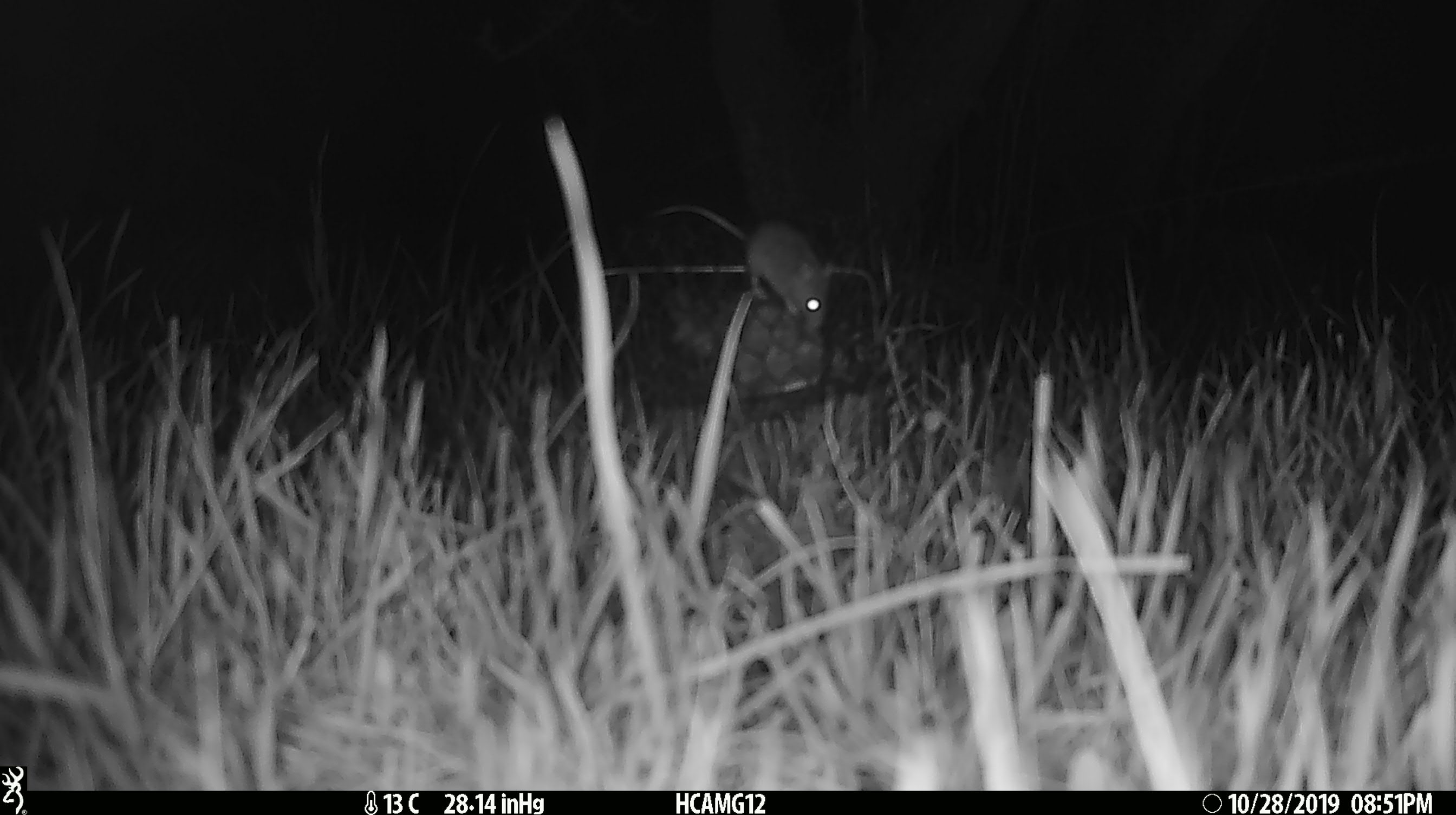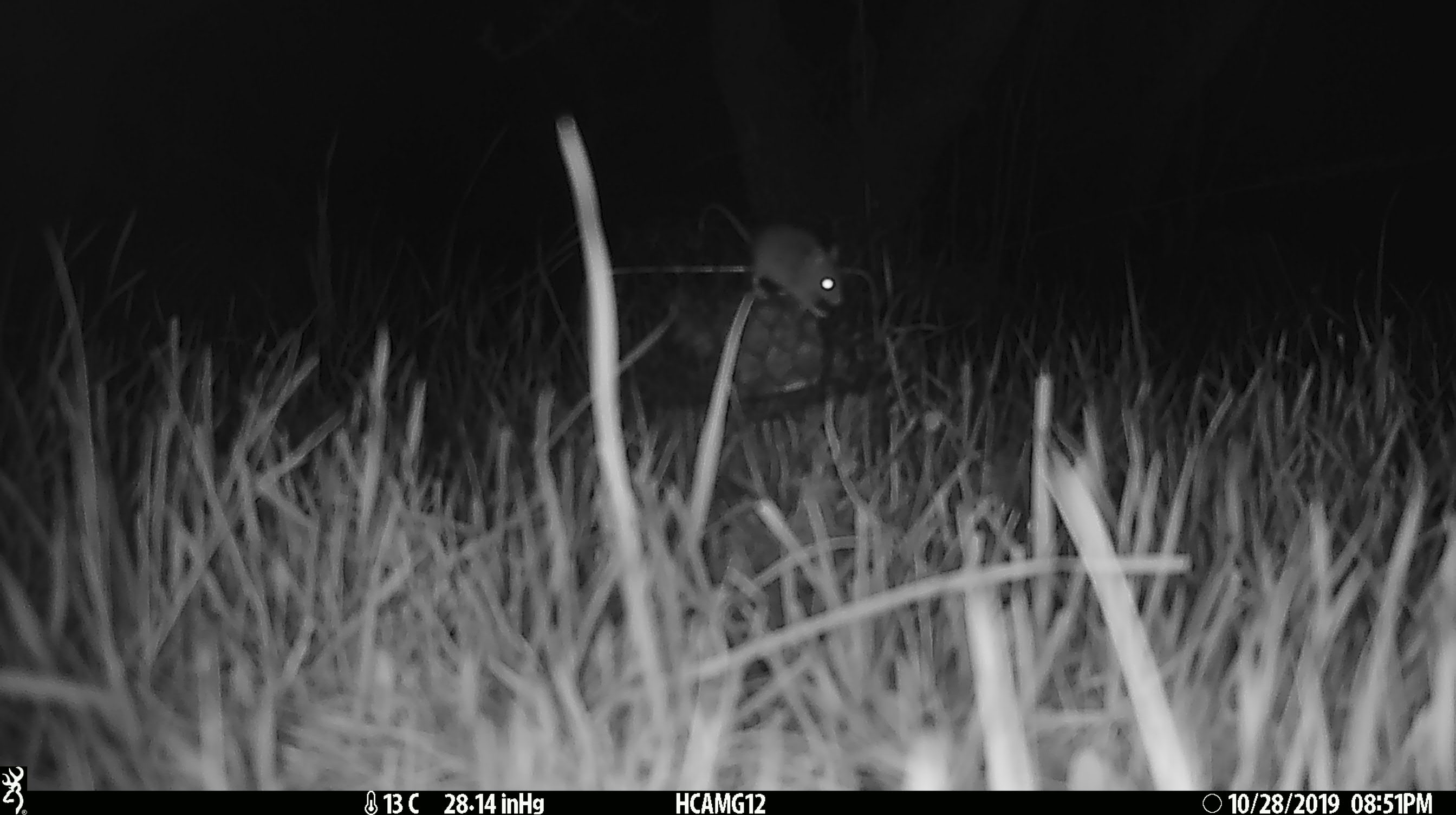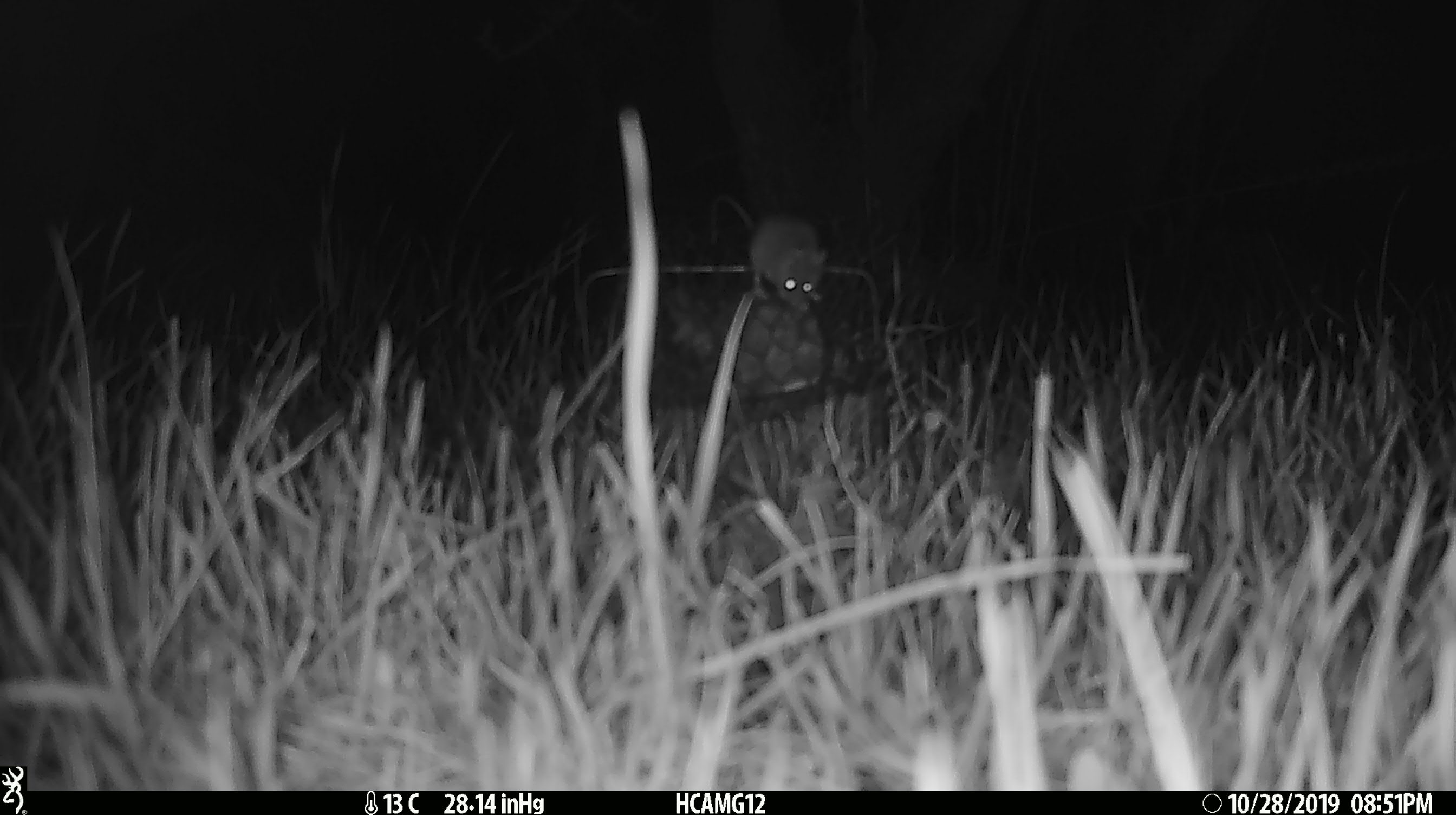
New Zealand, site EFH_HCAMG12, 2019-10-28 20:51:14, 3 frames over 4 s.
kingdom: Animalia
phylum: Chordata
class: Mammalia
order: Rodentia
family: Muridae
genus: Mus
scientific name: Mus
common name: mouse